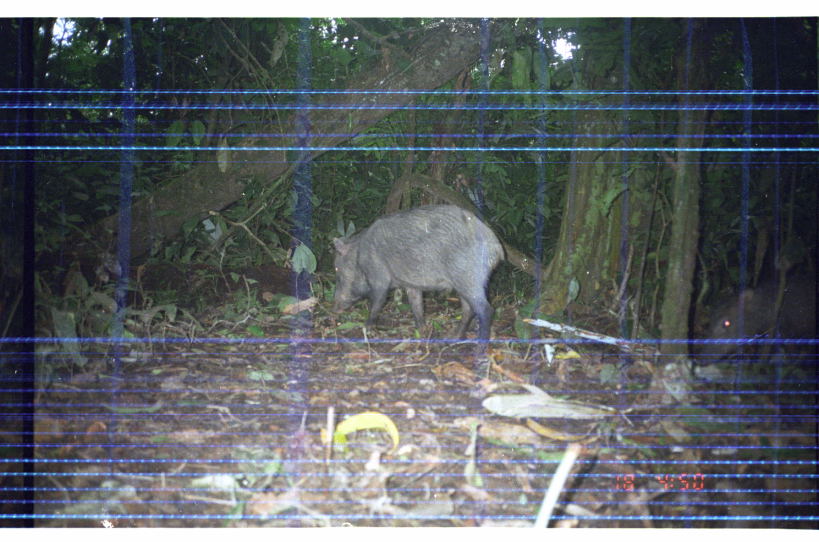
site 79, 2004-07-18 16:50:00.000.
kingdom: Animalia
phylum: Chordata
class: Mammalia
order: Artiodactyla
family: Tayassuidae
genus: Tayassu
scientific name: Tayassu pecari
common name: white-lipped peccary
Tayassu pecari (white-lipped peccary).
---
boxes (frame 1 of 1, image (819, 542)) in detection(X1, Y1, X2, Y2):
tayassu pecari: detection(330, 203, 505, 355); detection(690, 266, 819, 380)